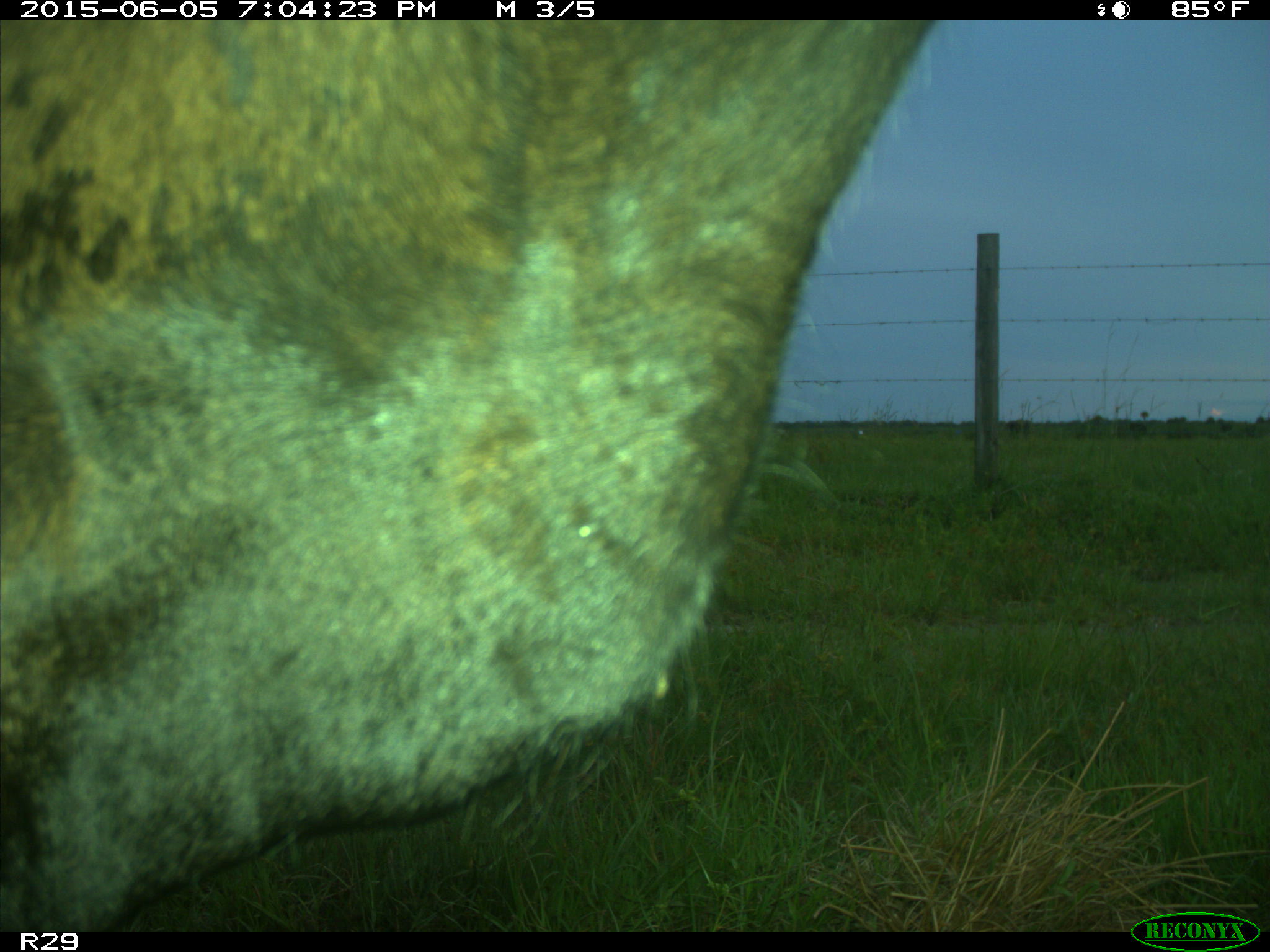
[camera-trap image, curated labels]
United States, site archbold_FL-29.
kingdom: Animalia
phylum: Chordata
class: Mammalia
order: Artiodactyla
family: Bovidae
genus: Bos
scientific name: Bos taurus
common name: domestic cow